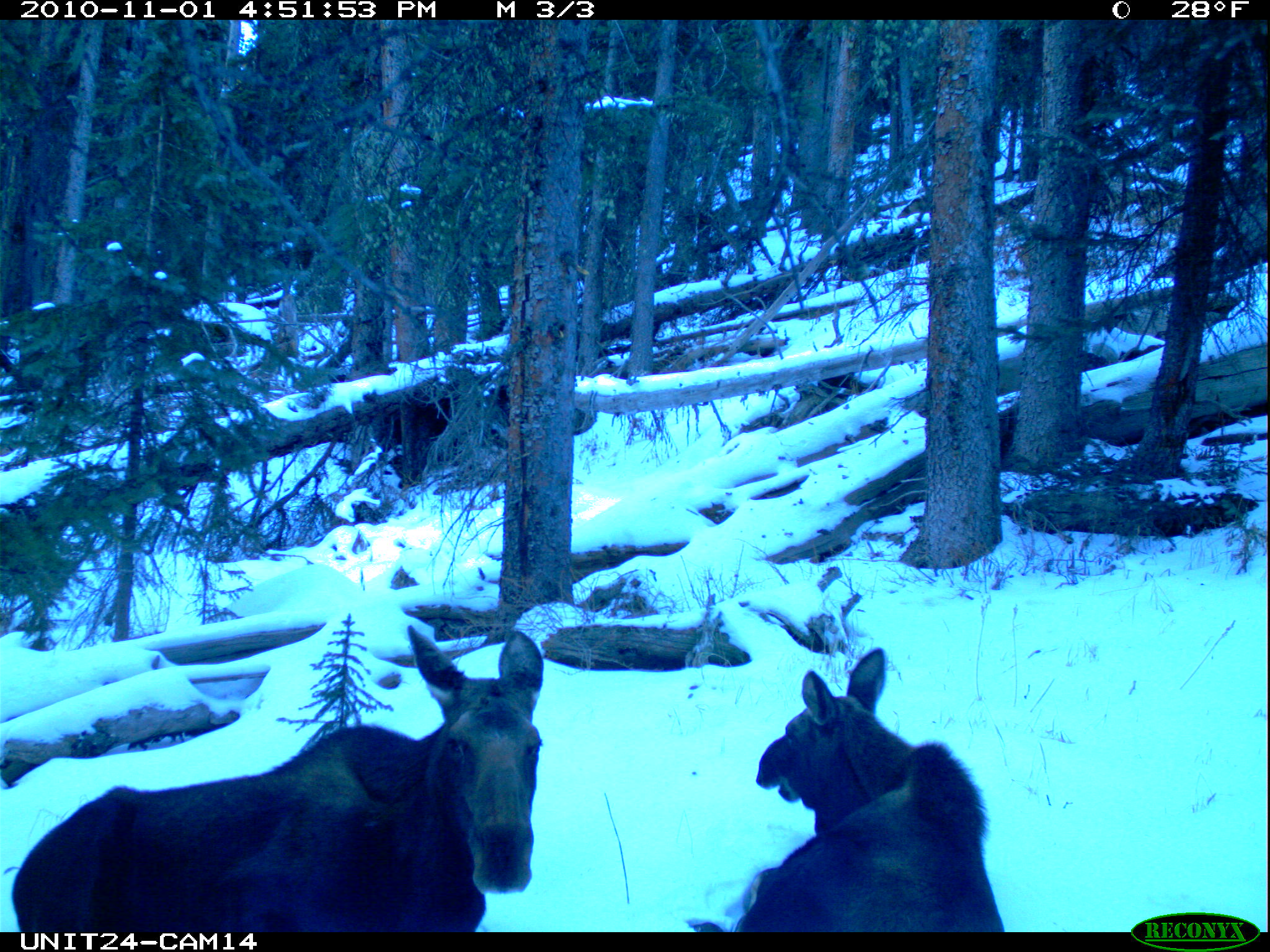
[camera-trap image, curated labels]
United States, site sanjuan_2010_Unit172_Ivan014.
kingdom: Animalia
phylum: Chordata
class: Mammalia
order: Artiodactyla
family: Cervidae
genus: Alces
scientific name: Alces alces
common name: moose